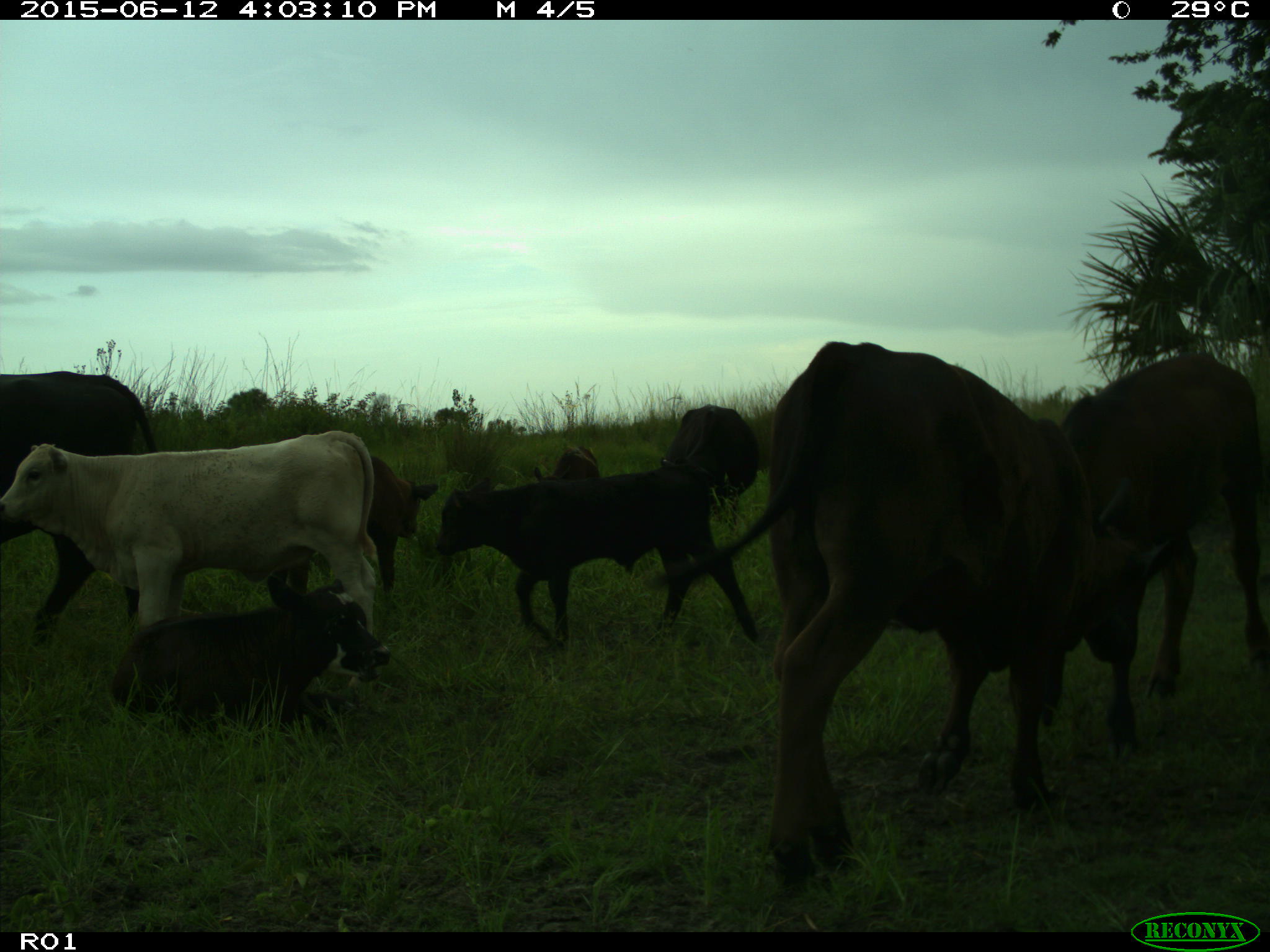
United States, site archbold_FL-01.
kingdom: Animalia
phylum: Chordata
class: Mammalia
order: Artiodactyla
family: Bovidae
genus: Bos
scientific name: Bos taurus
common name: domestic cow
Bos taurus (domestic cow).